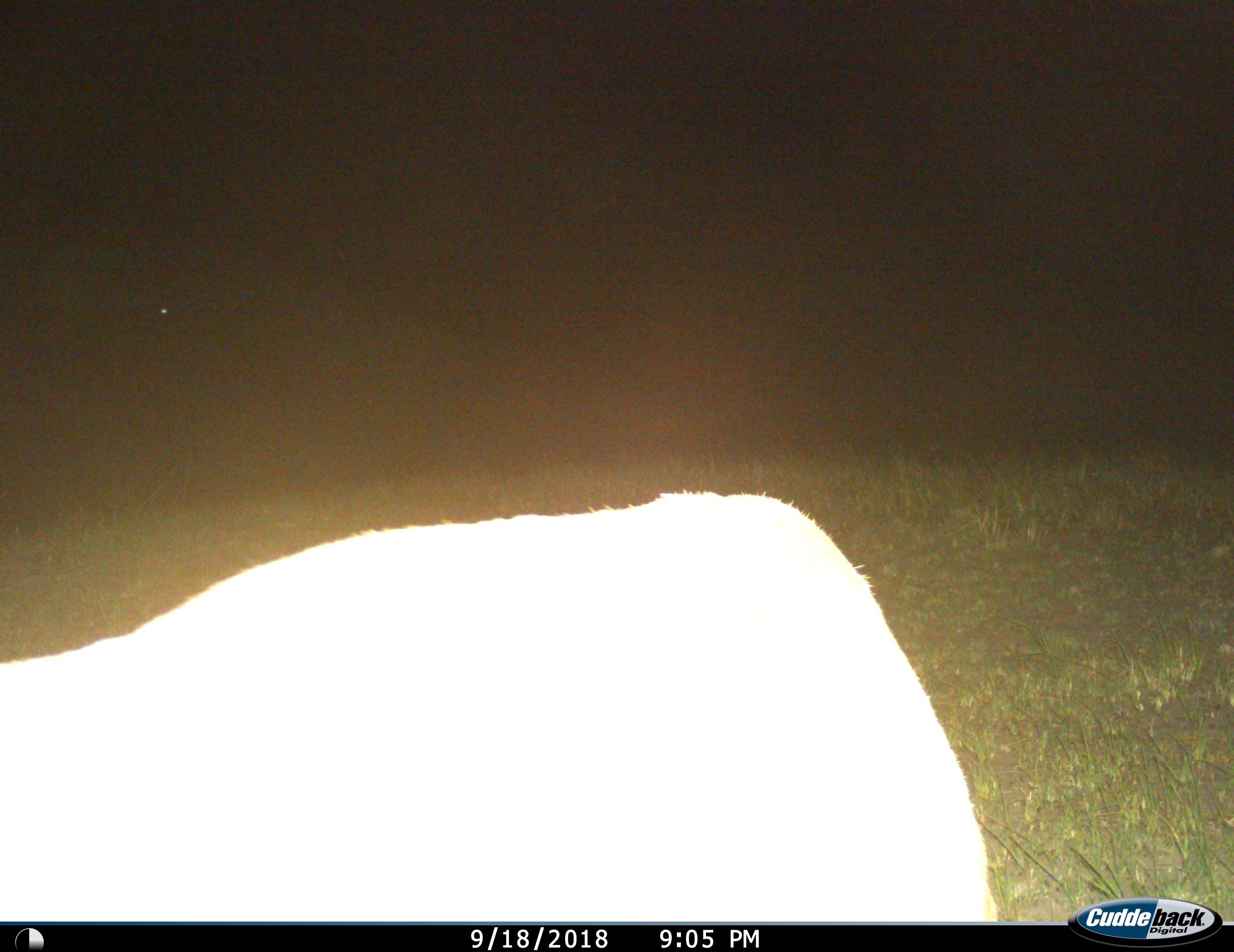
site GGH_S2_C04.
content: unidentified animal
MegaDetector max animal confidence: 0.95